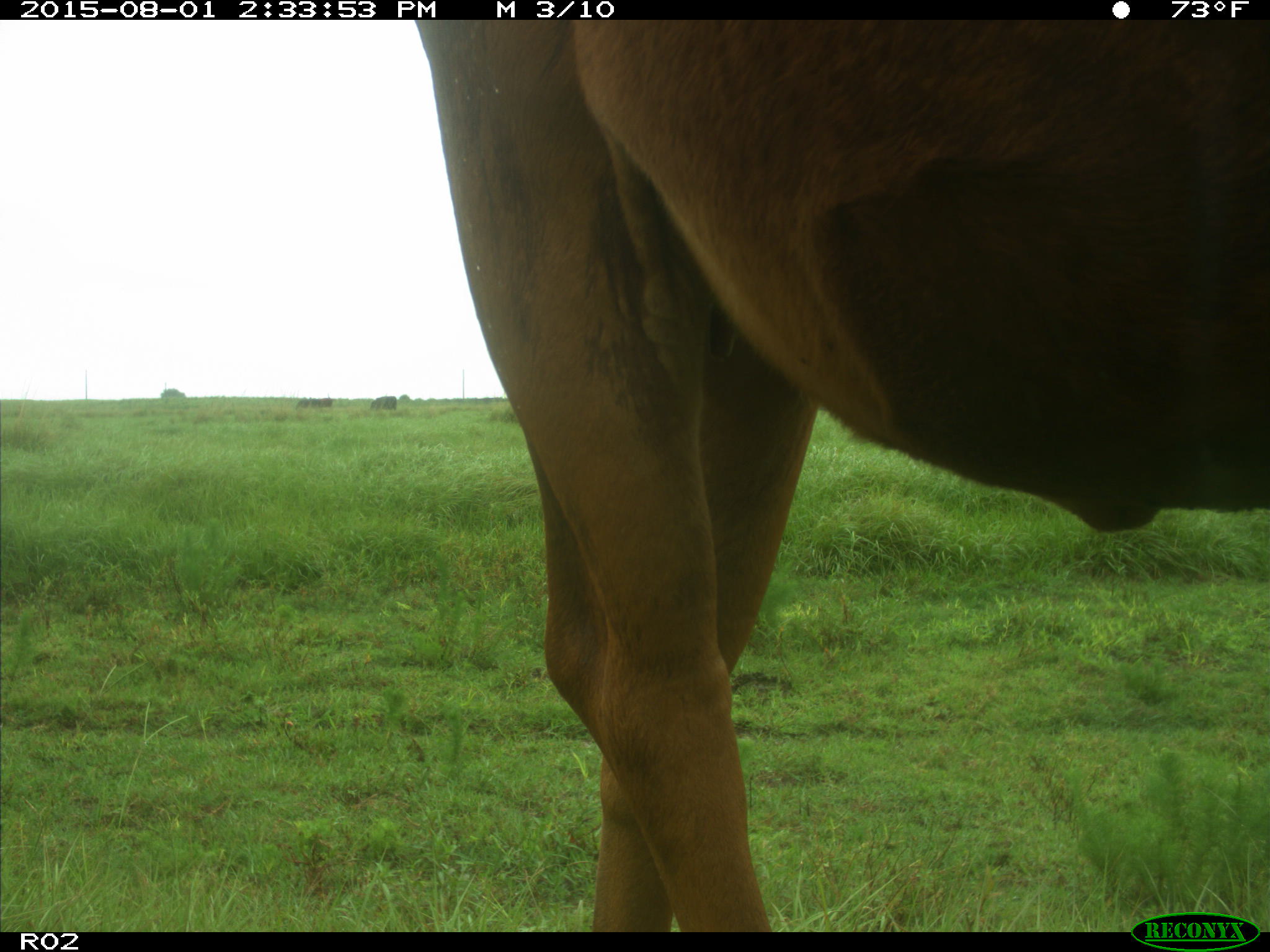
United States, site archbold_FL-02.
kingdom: Animalia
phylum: Chordata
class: Mammalia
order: Artiodactyla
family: Bovidae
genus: Bos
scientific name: Bos taurus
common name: domestic cow